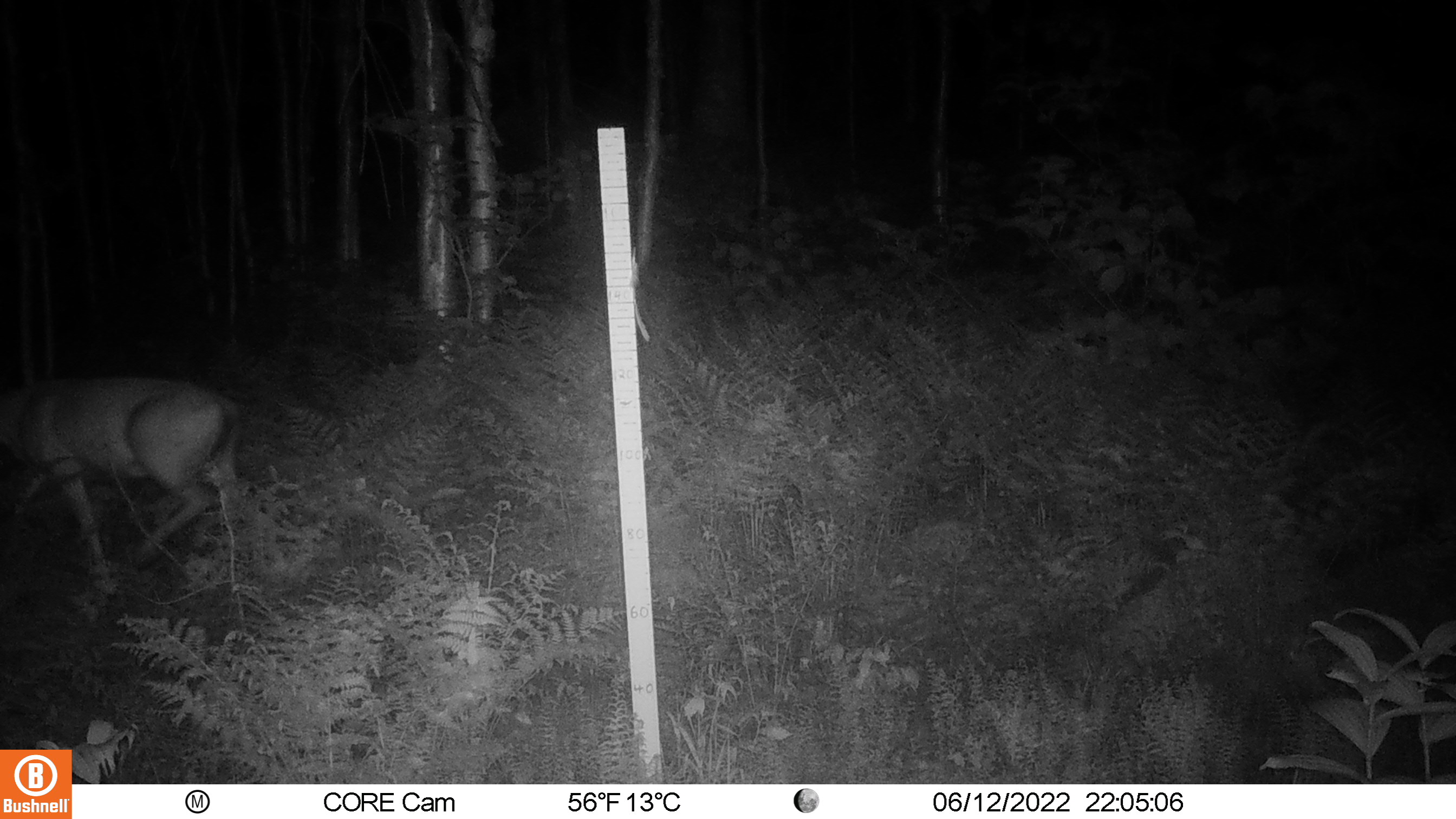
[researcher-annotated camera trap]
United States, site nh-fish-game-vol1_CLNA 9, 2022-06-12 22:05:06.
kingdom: Animalia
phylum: Chordata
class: Mammalia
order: Artiodactyla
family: Cervidae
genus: Odocoileus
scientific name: Odocoileus virginianus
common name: white-tailed deer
White-tailed deer (Odocoileus virginianus).